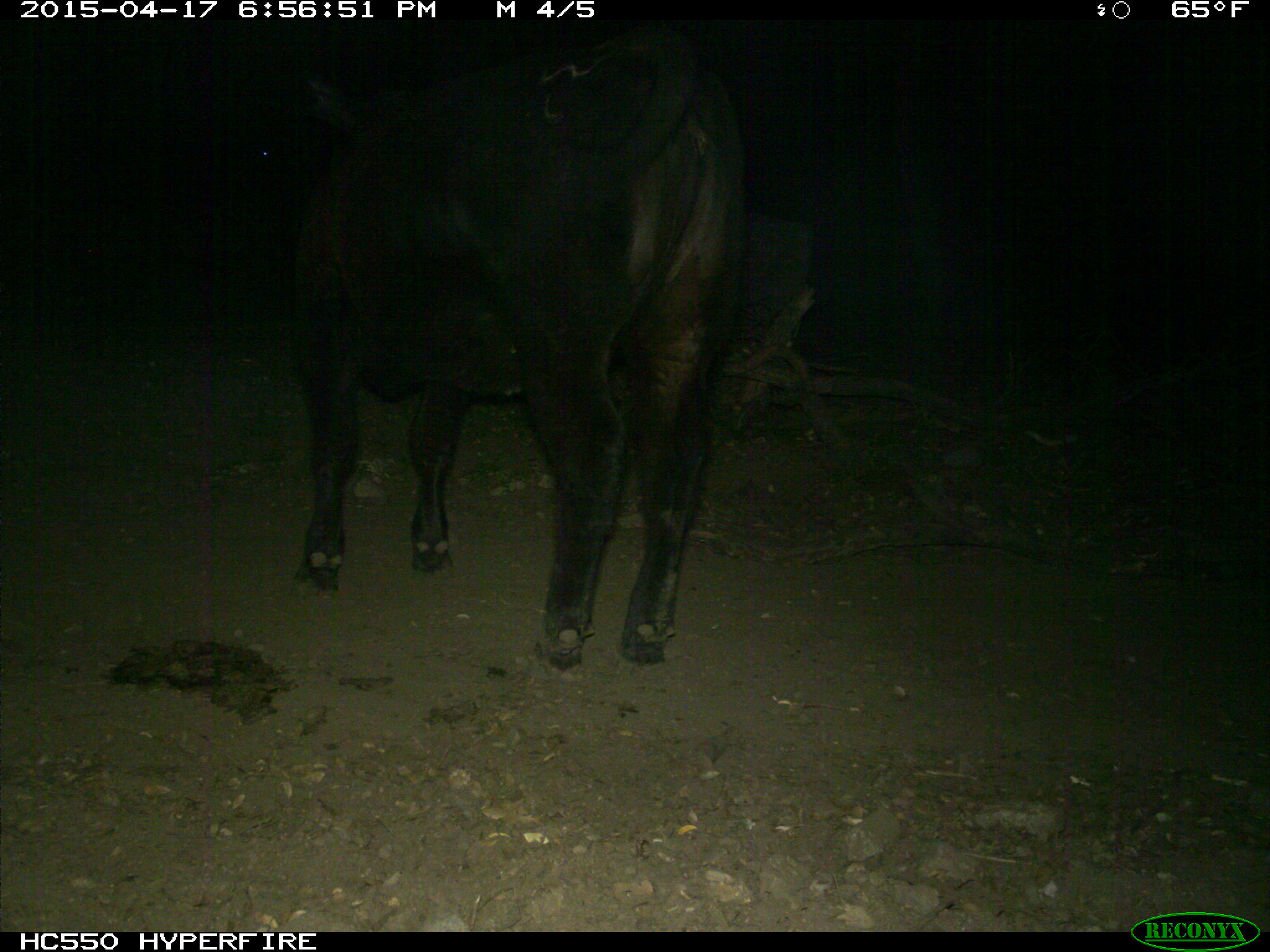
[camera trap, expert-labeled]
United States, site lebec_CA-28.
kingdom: Animalia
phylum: Chordata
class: Mammalia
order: Artiodactyla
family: Bovidae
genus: Bos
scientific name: Bos taurus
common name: domestic cow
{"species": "Bos taurus (domestic cow)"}